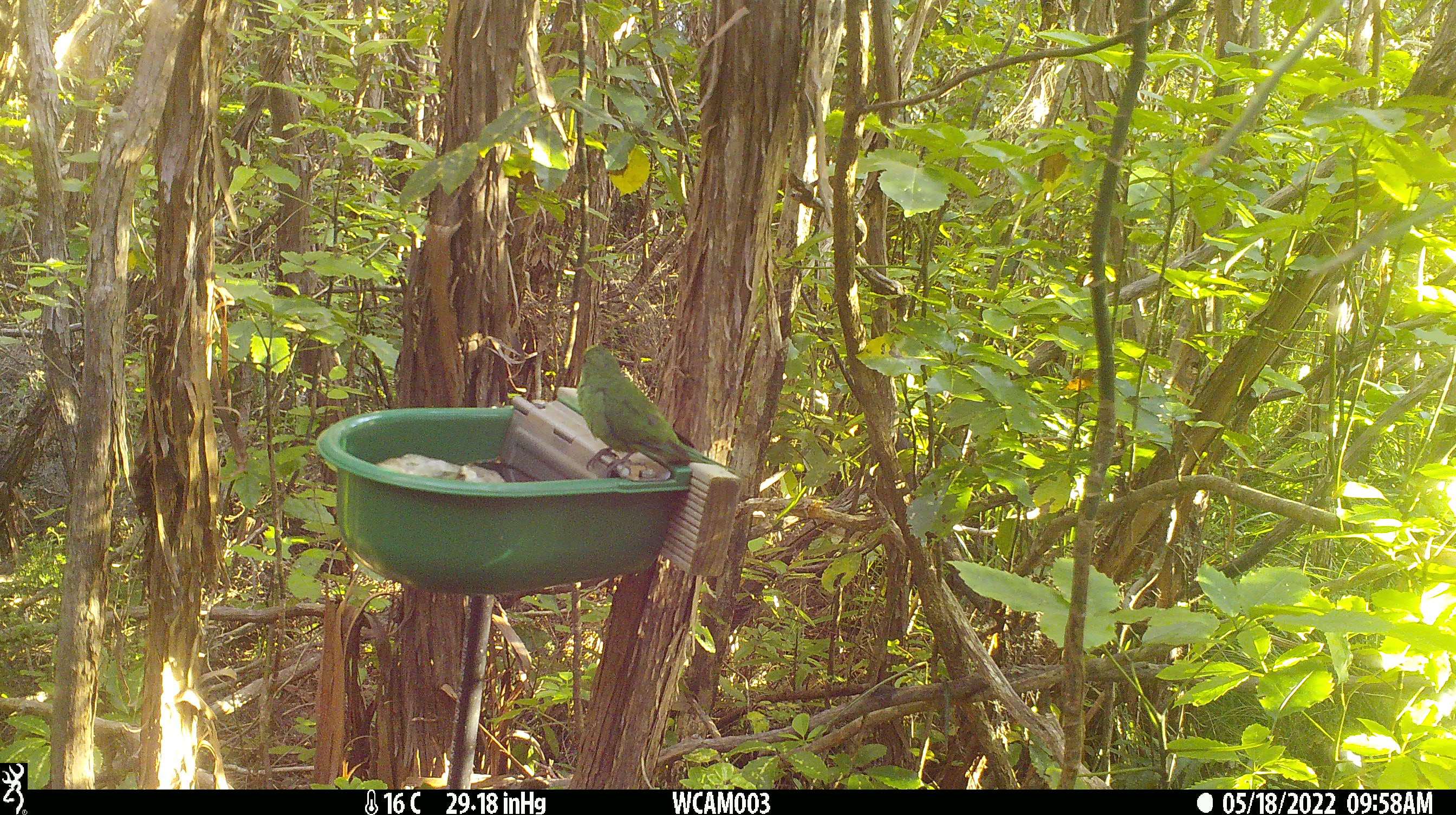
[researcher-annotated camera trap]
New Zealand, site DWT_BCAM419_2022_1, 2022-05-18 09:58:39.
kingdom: Animalia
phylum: Chordata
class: Aves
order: Psittaciformes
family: Psittaculidae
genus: Cyanoramphus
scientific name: Cyanoramphus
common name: parakeet